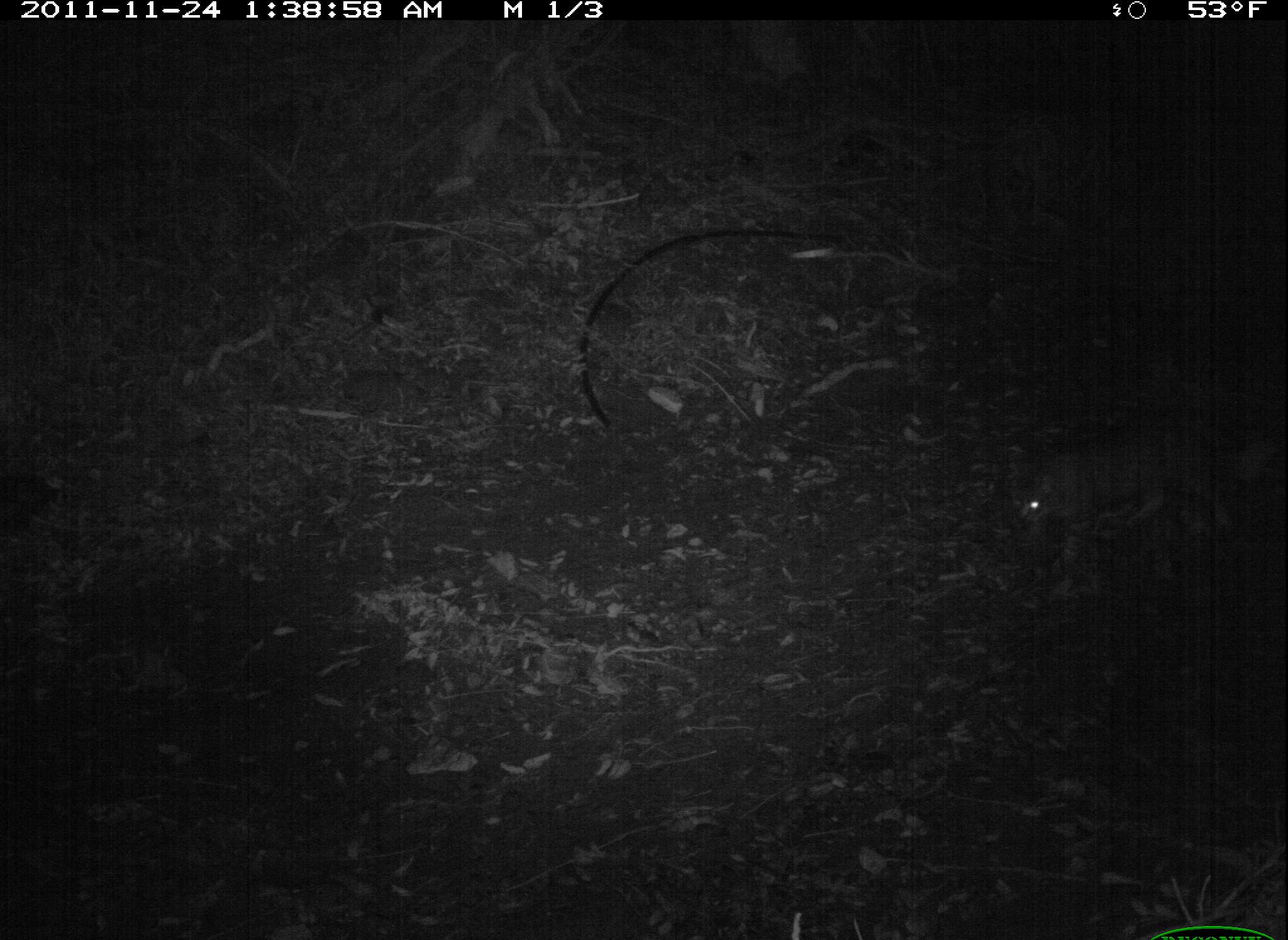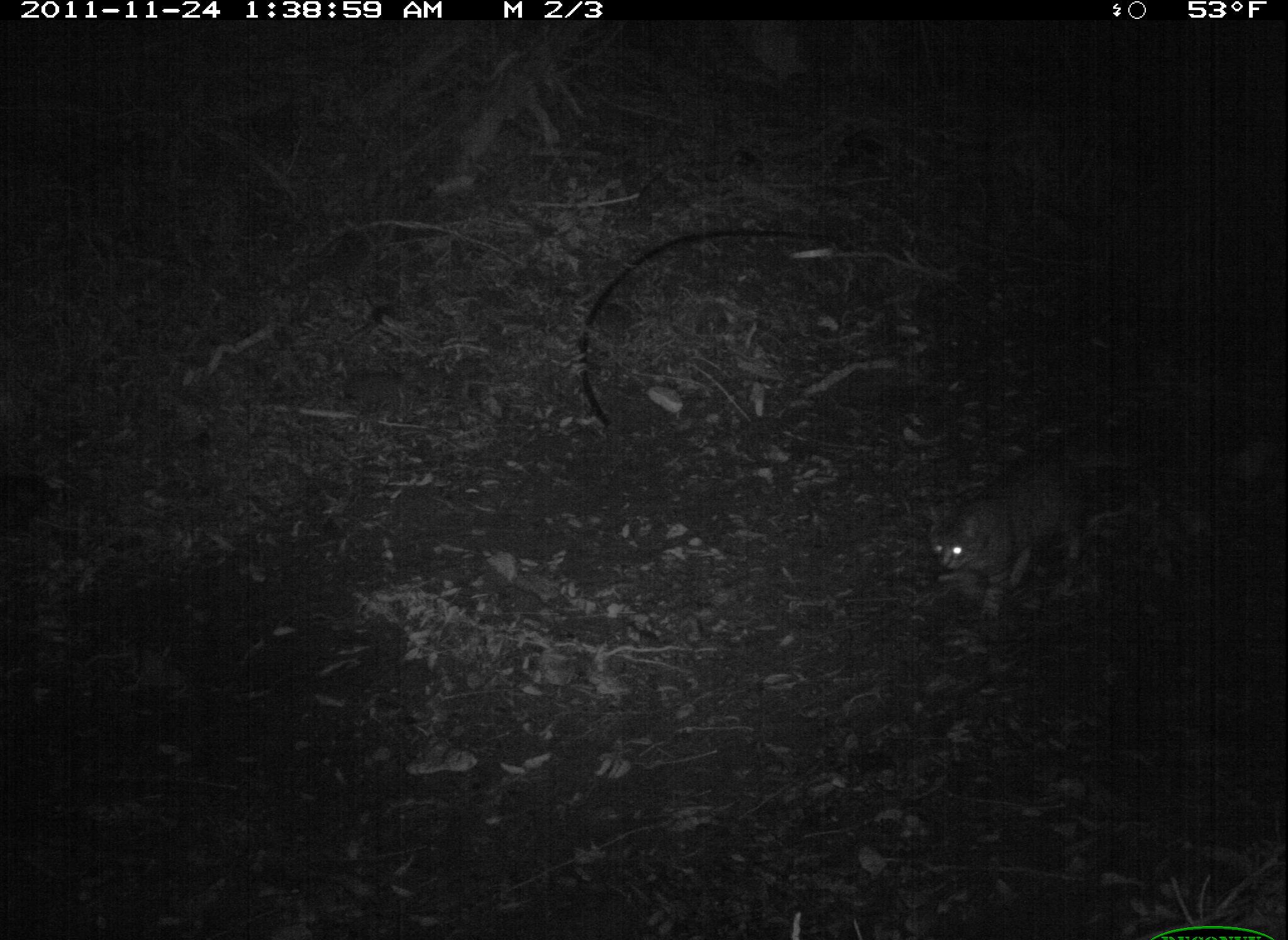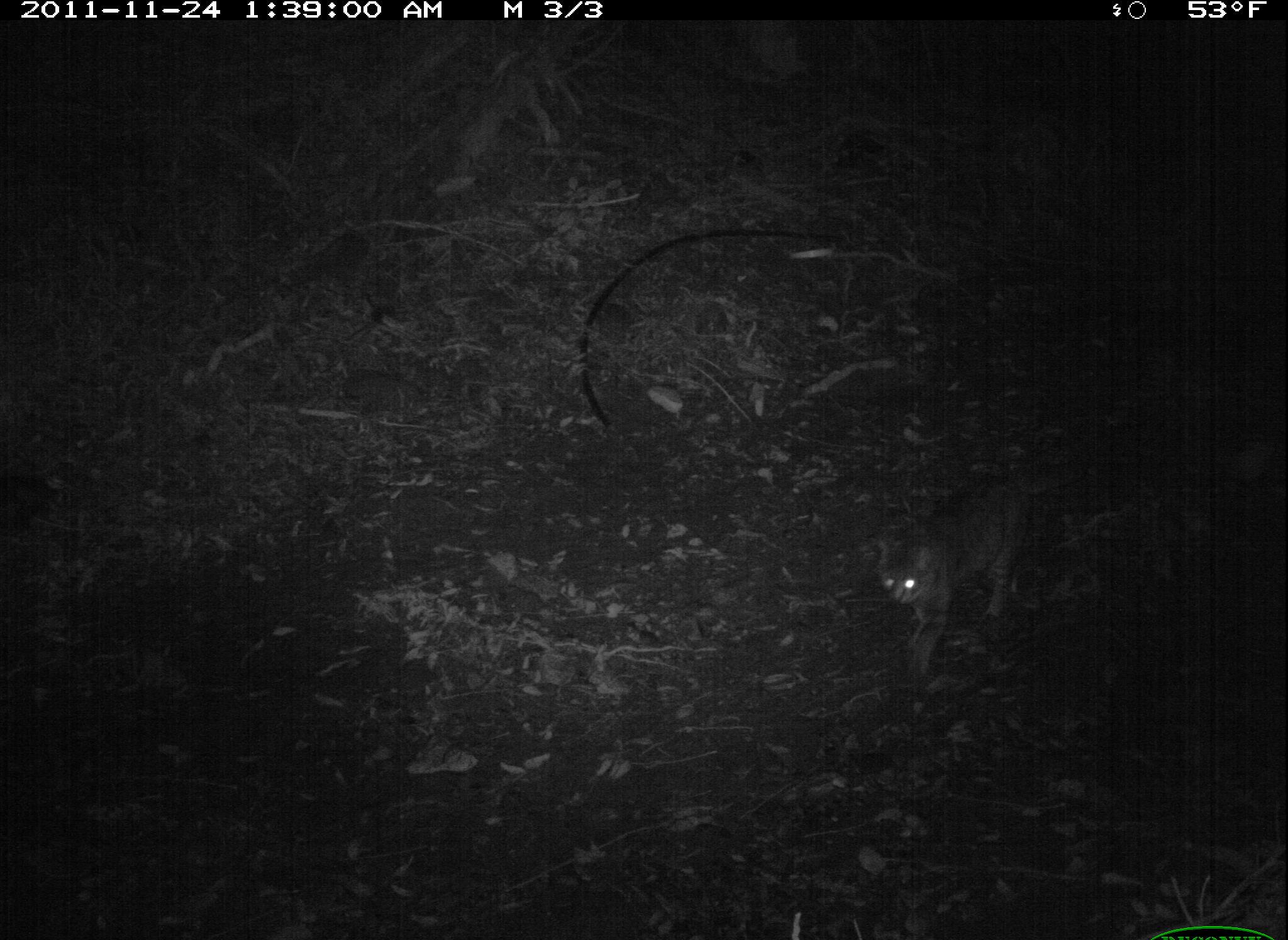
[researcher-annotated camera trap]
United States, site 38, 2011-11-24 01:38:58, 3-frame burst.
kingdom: Animalia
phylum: Chordata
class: Mammalia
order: Carnivora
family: Felidae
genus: Felis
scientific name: Felis catus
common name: cat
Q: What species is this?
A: Cat (Felis catus).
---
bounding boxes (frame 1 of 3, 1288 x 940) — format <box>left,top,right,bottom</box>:
cat: <box>995,412,1274,581</box>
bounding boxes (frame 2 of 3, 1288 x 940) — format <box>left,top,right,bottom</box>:
cat: <box>918,441,1174,638</box>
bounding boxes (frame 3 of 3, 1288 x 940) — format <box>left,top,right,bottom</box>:
cat: <box>852,465,1087,696</box>